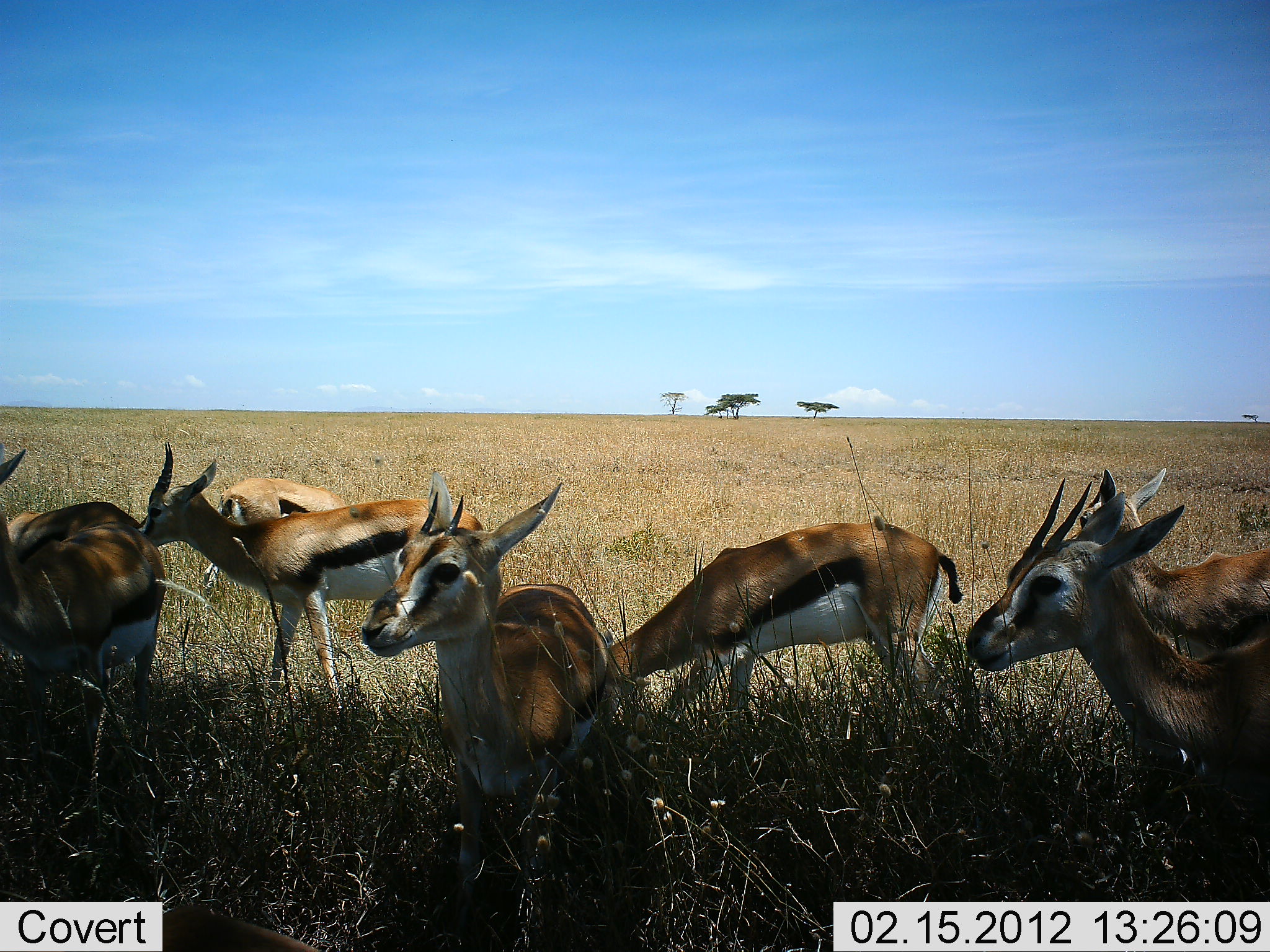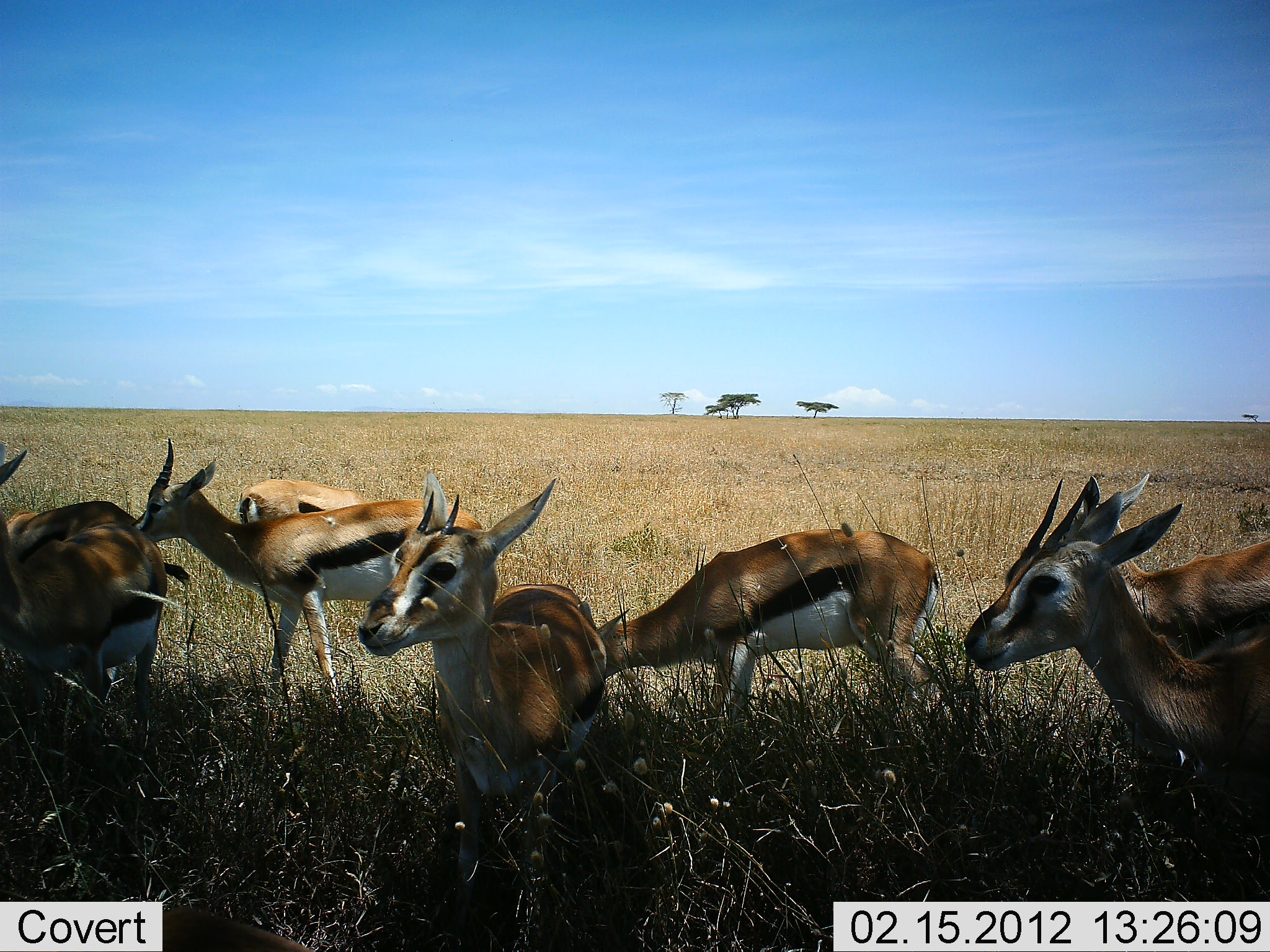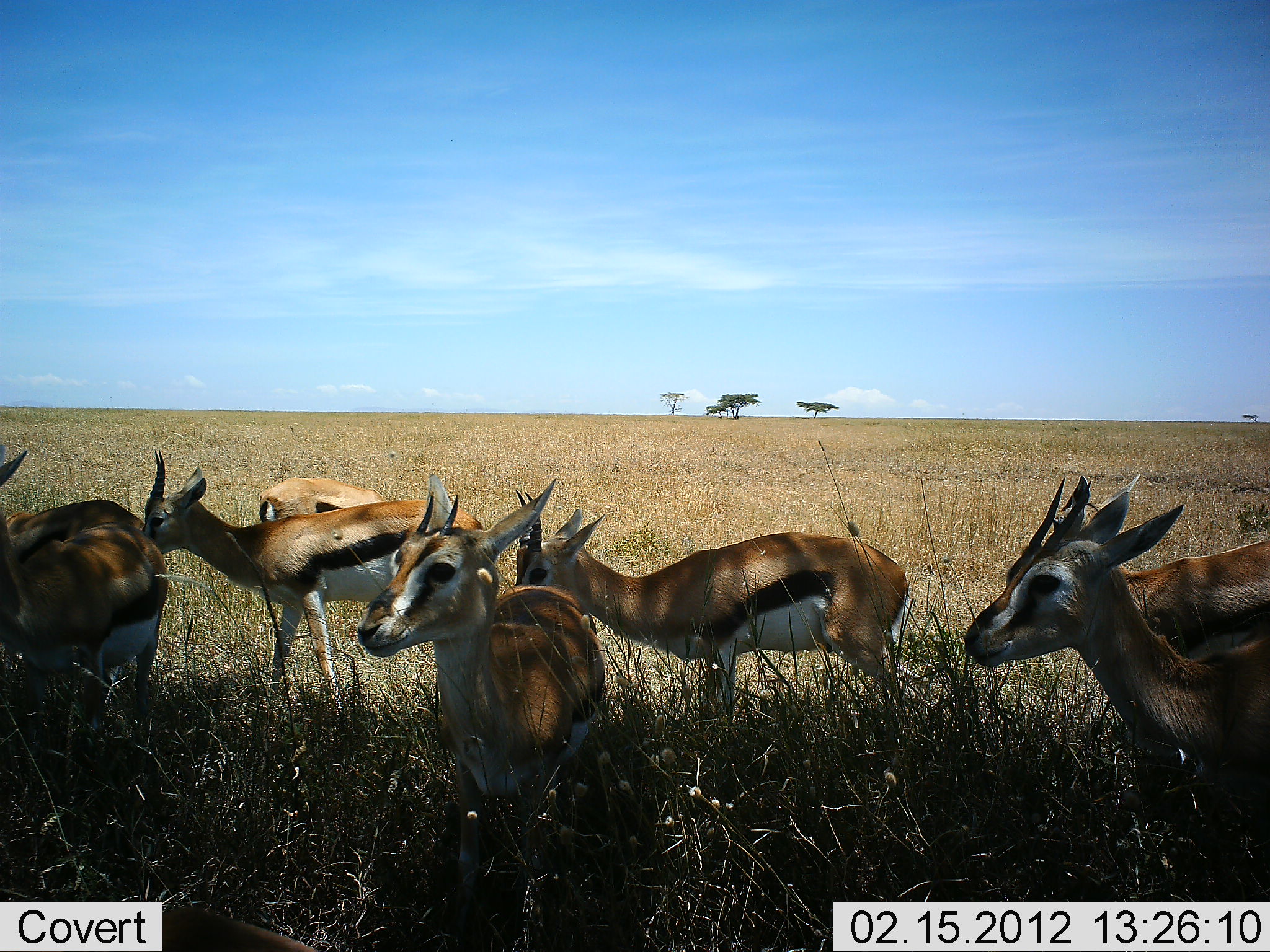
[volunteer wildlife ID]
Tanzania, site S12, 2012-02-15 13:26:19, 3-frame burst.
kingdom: Animalia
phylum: Chordata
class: Mammalia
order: Artiodactyla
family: Bovidae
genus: Eudorcas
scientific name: Eudorcas thomsonii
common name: thomson's gazelle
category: gazellethomsons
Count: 8.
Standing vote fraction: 85%.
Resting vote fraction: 15%.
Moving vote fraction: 15%.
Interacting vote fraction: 0%.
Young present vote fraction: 8%.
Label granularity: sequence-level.